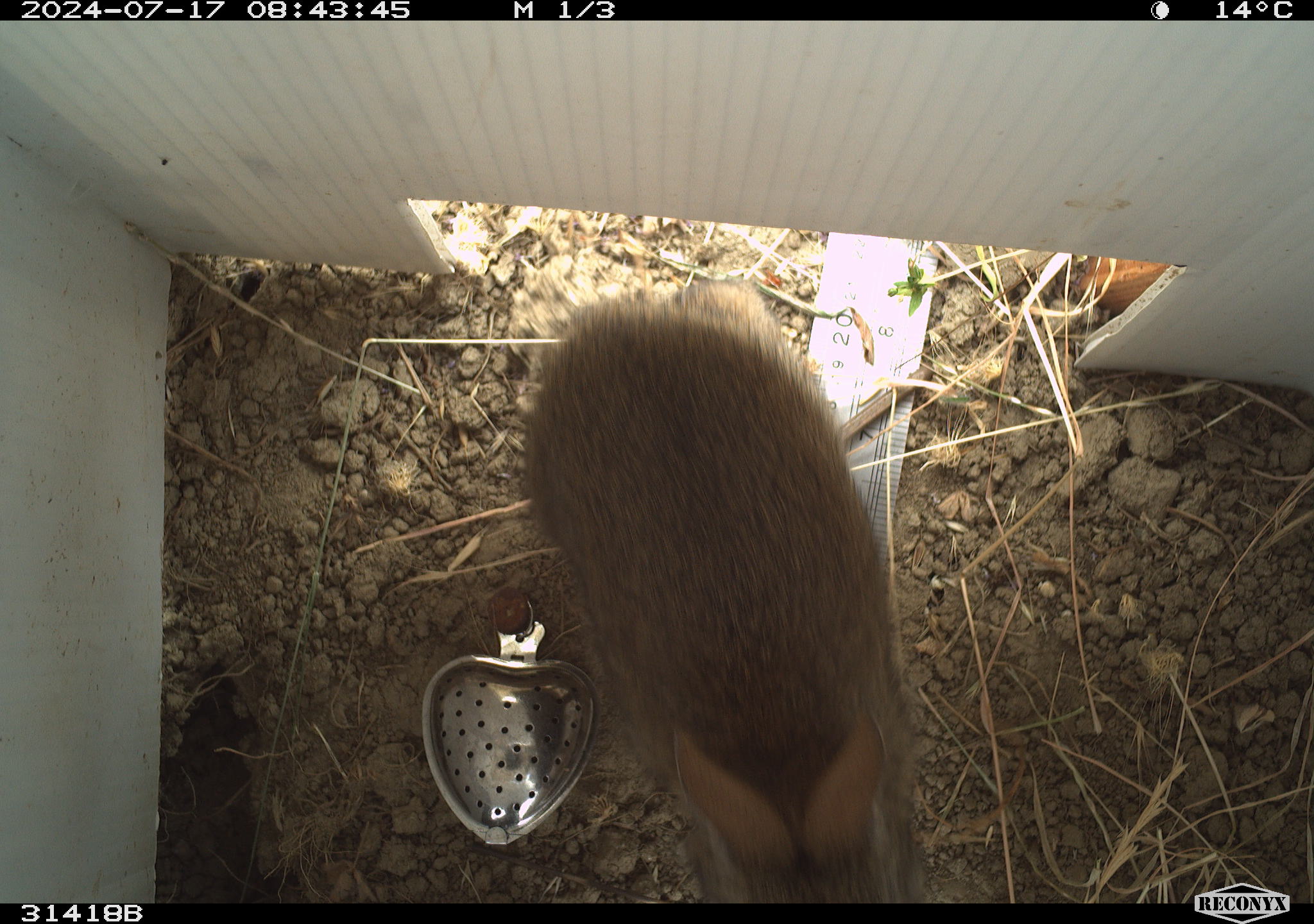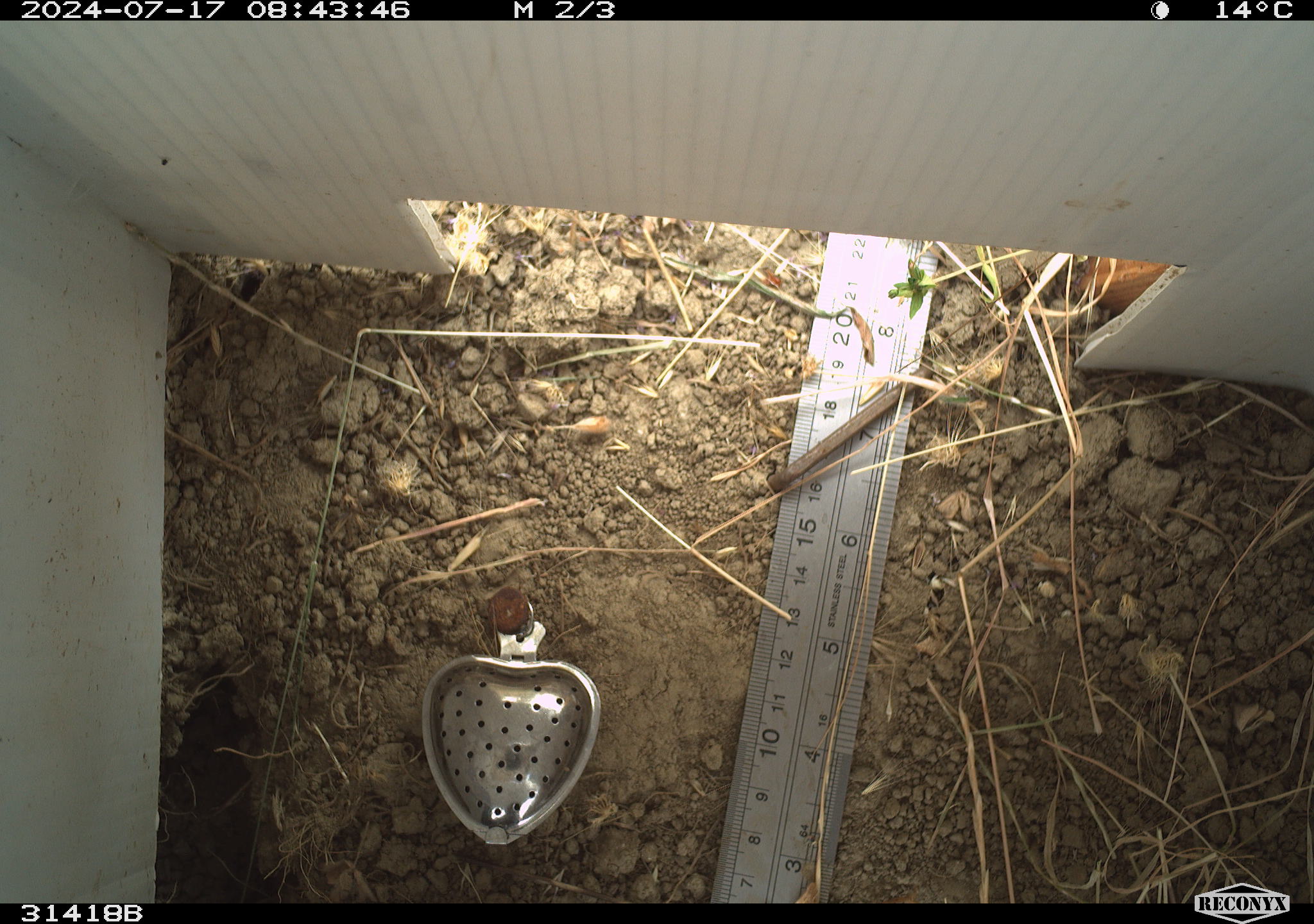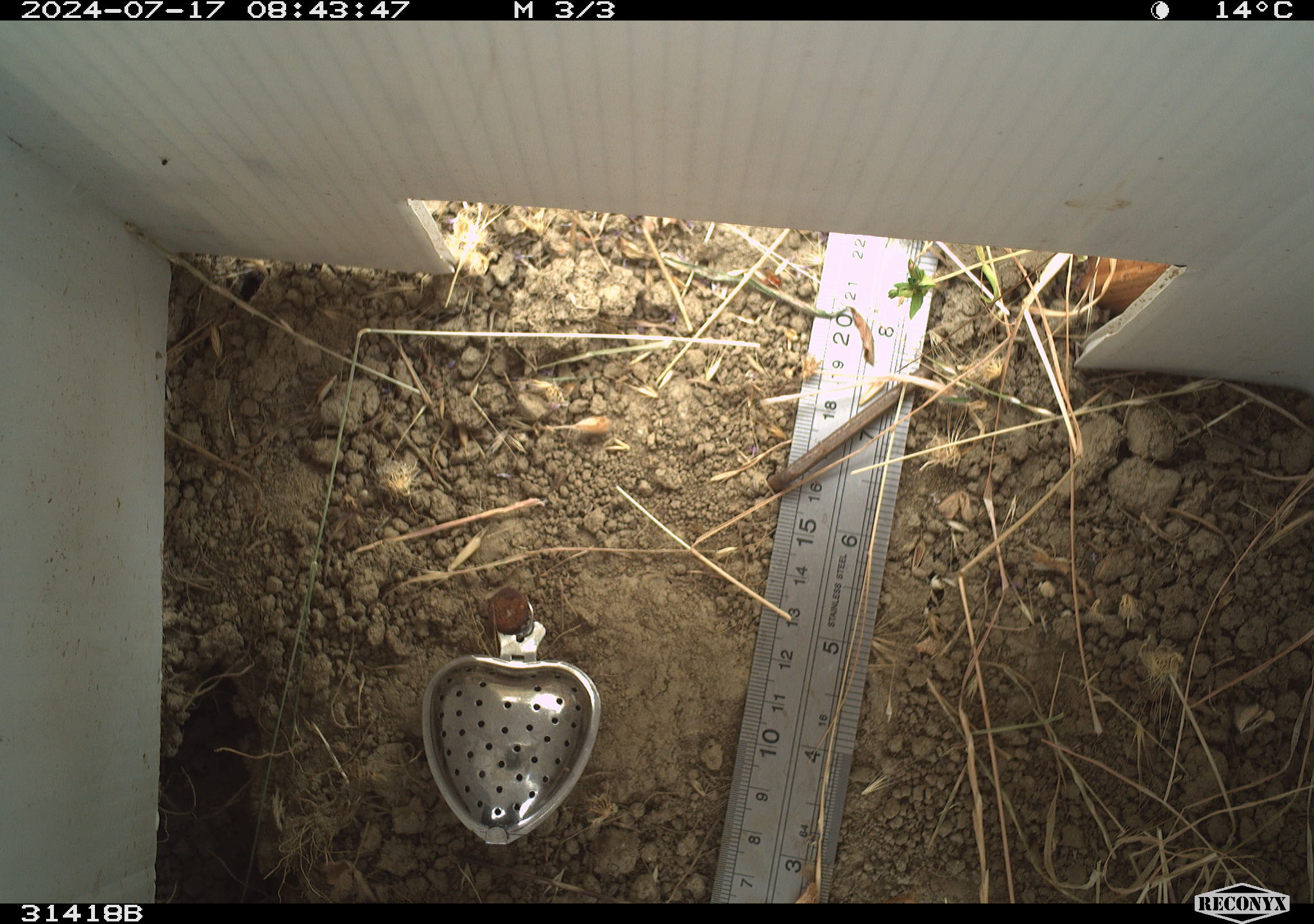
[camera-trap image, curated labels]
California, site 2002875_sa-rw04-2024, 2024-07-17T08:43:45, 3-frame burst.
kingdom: Animalia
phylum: Chordata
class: Mammalia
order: Lagomorpha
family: Leporidae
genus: Sylvilagus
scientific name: Sylvilagus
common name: cottontail rabbits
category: sylvilagus species